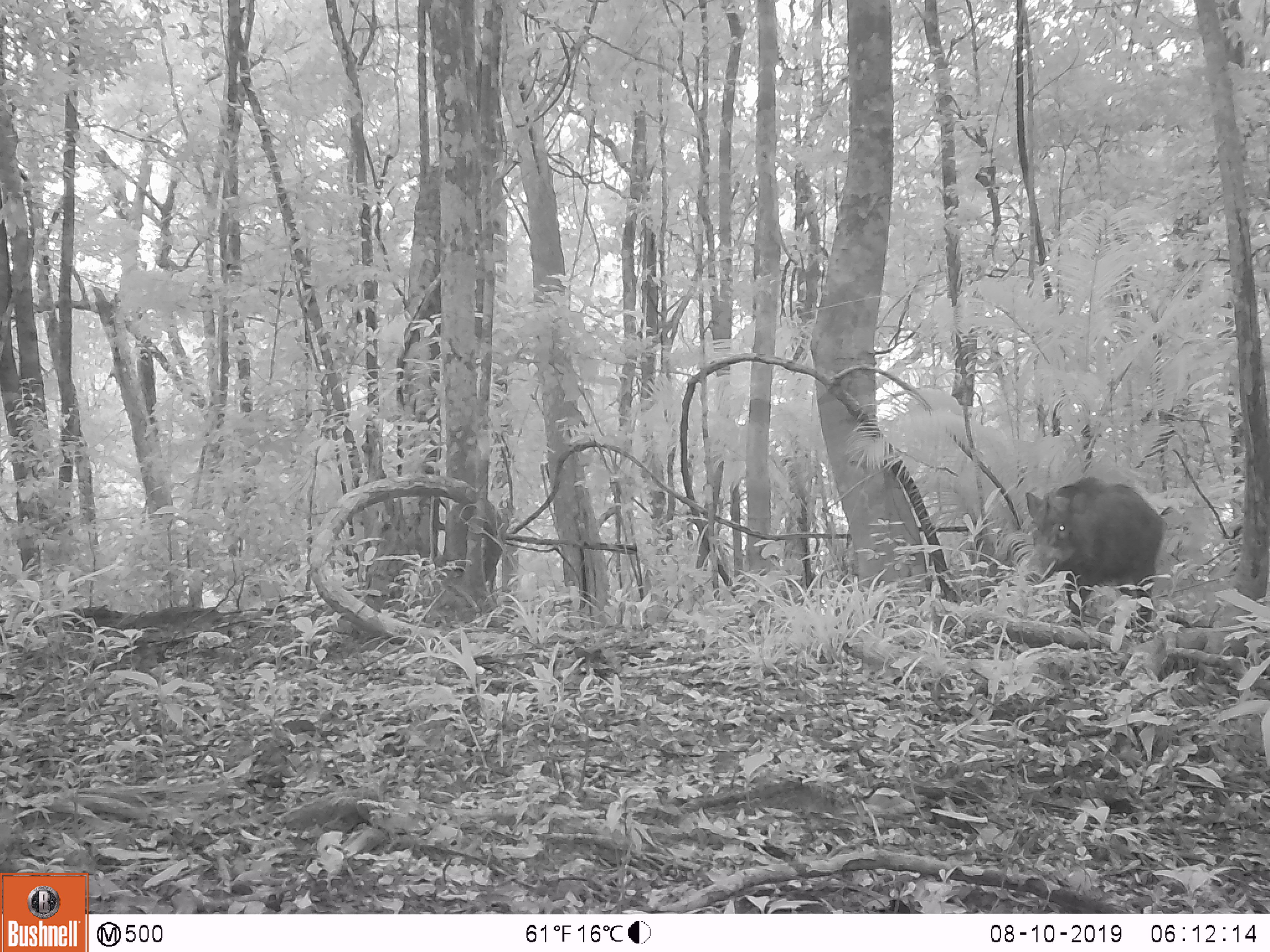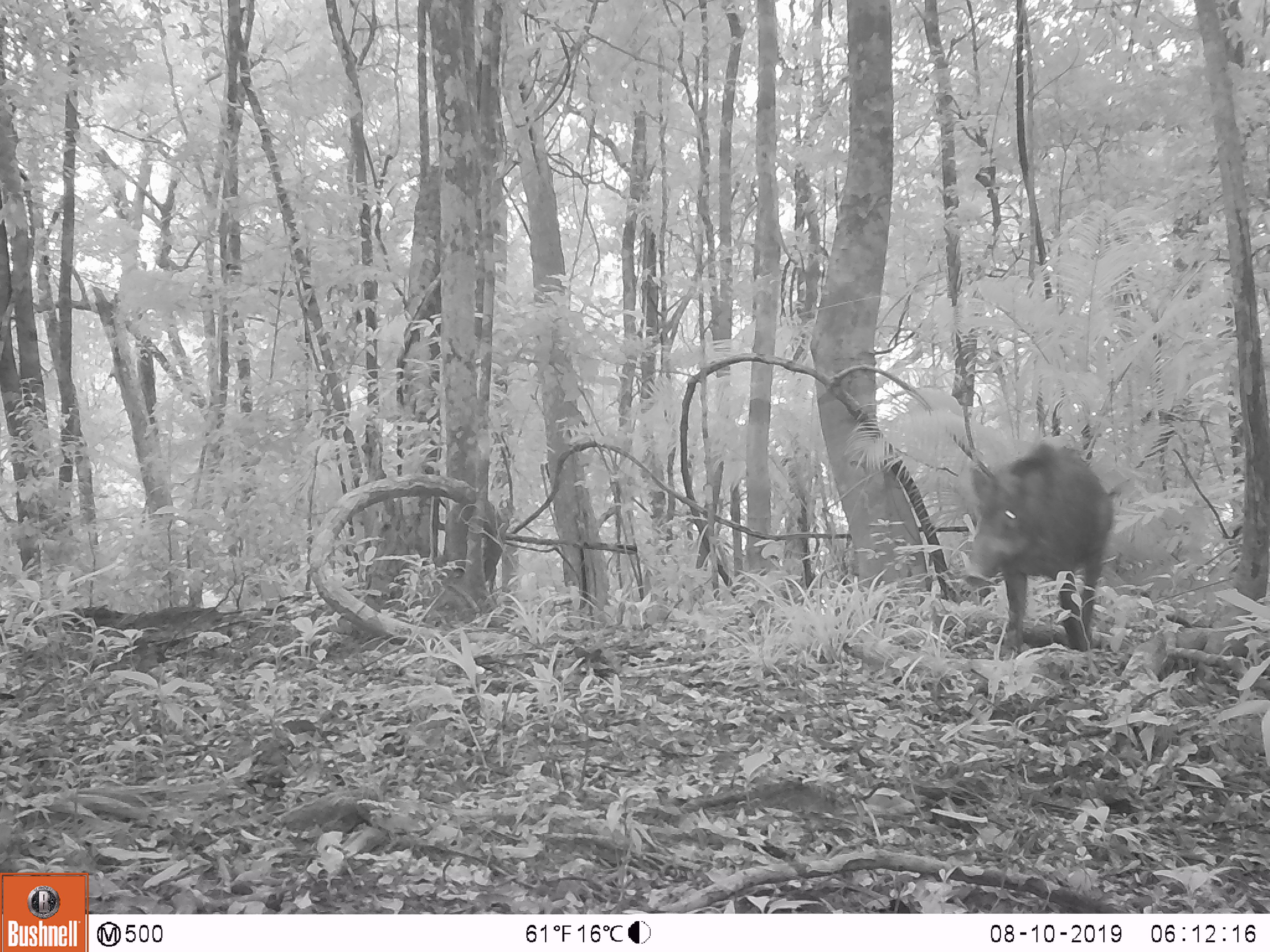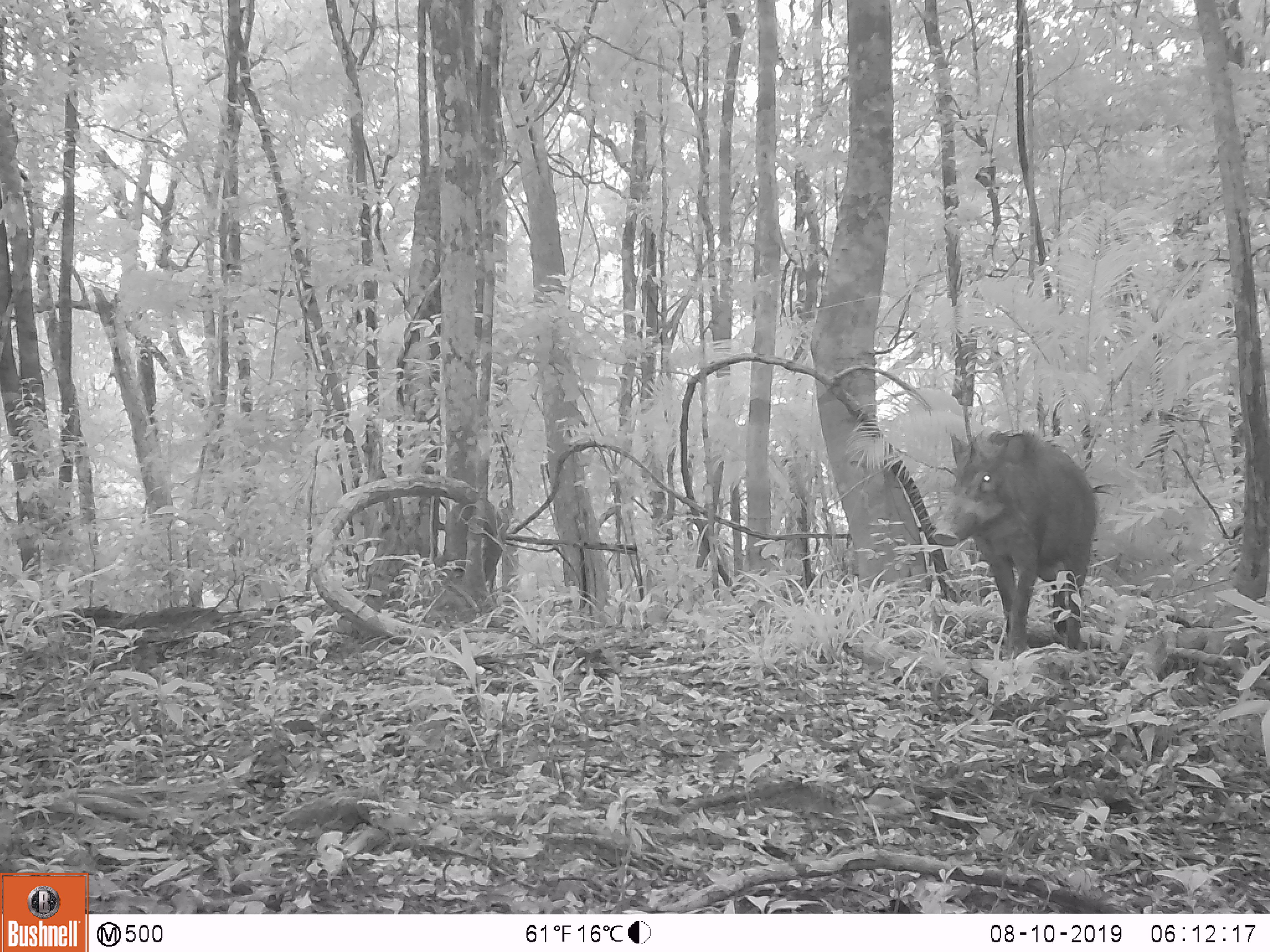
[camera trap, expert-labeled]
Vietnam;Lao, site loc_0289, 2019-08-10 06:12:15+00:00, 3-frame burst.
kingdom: Animalia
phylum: Chordata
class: Mammalia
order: Artiodactyla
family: Suidae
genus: Sus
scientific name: Sus scrofa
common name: eurasian wild pig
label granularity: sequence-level